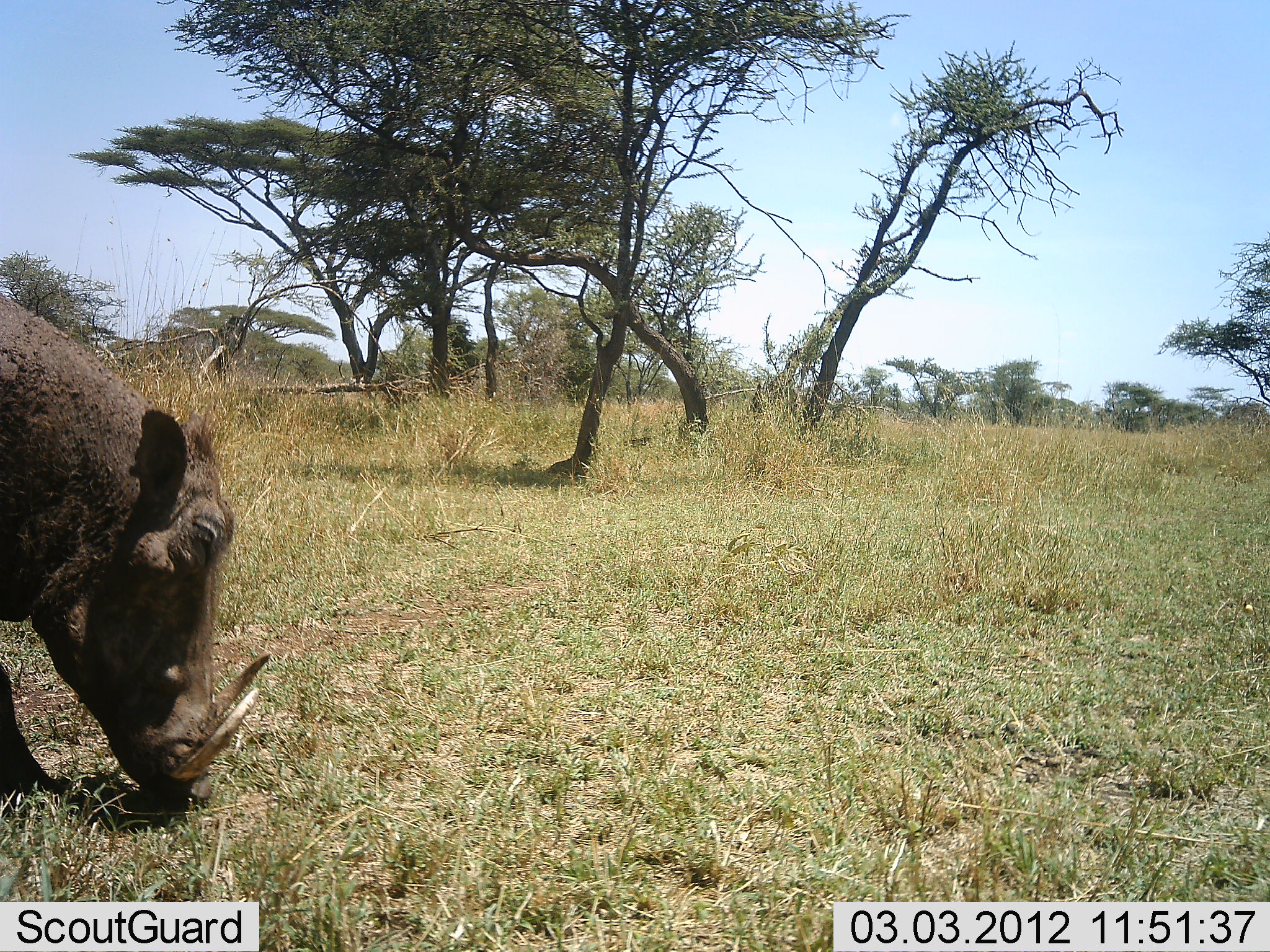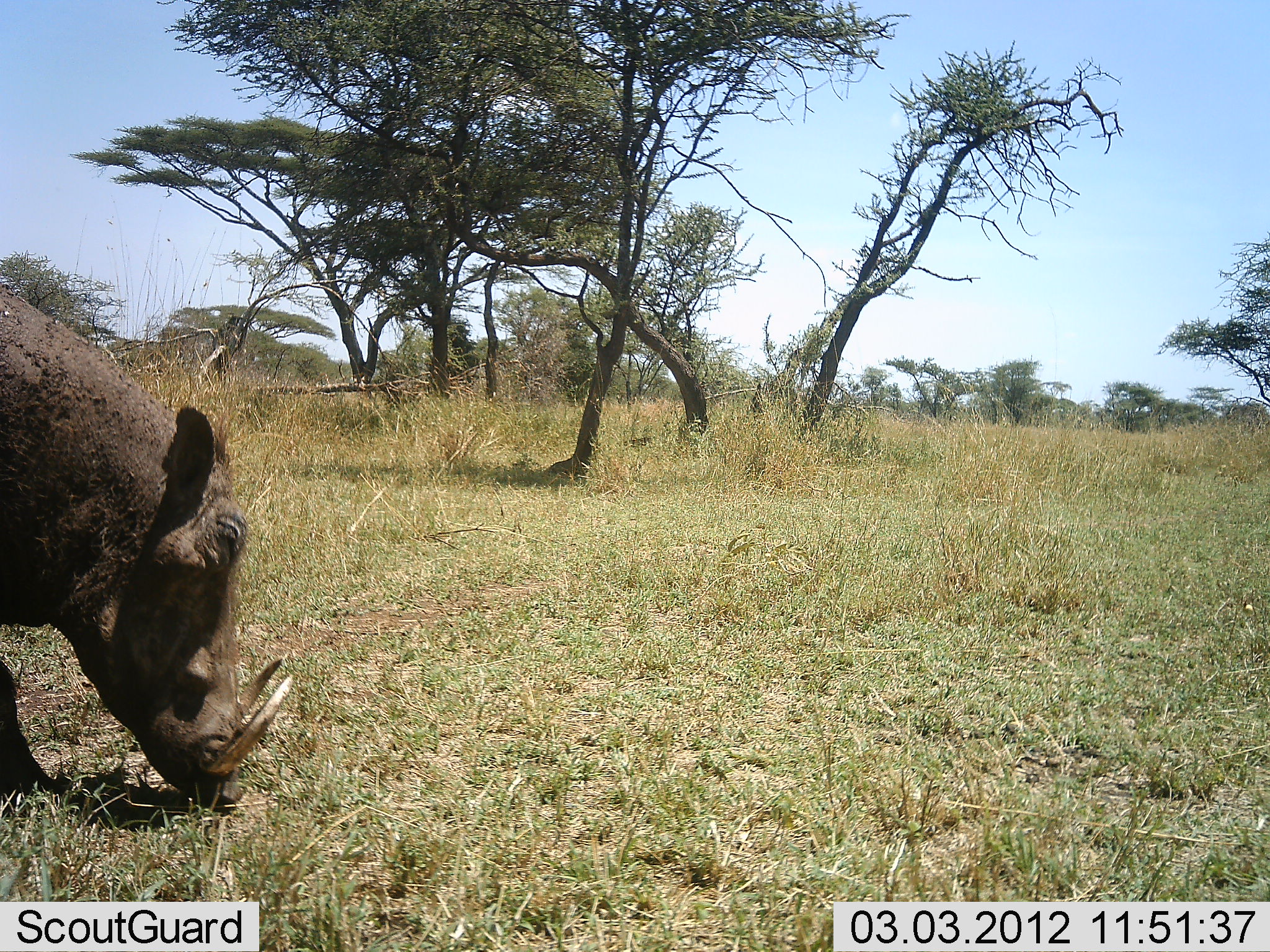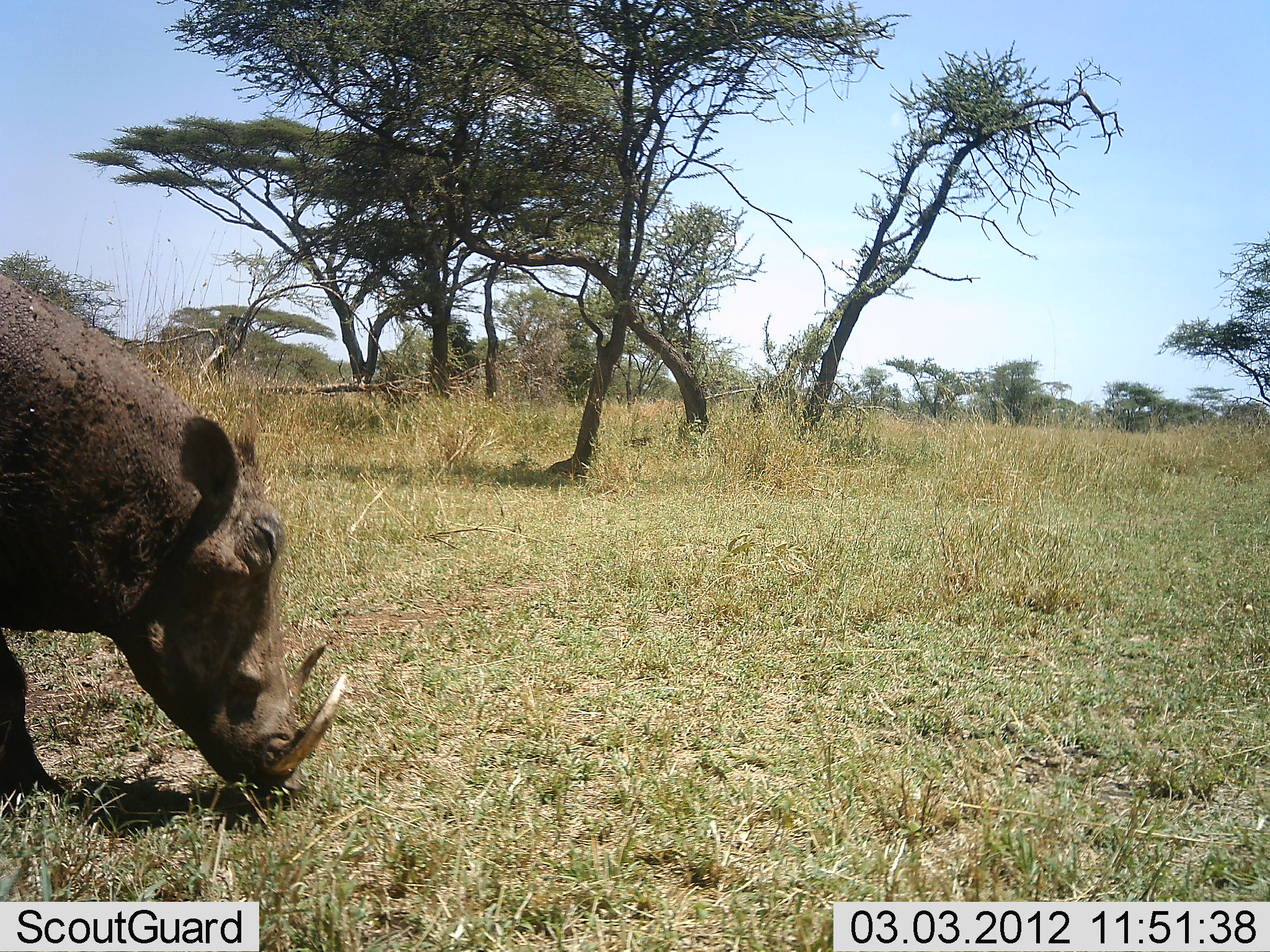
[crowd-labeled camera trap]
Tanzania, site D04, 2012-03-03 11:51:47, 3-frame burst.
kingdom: Animalia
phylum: Chordata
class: Mammalia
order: Artiodactyla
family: Suidae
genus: Phacochoerus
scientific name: Phacochoerus africanus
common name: warthog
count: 1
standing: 14%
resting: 0%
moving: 36%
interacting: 0%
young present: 0%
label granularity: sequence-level